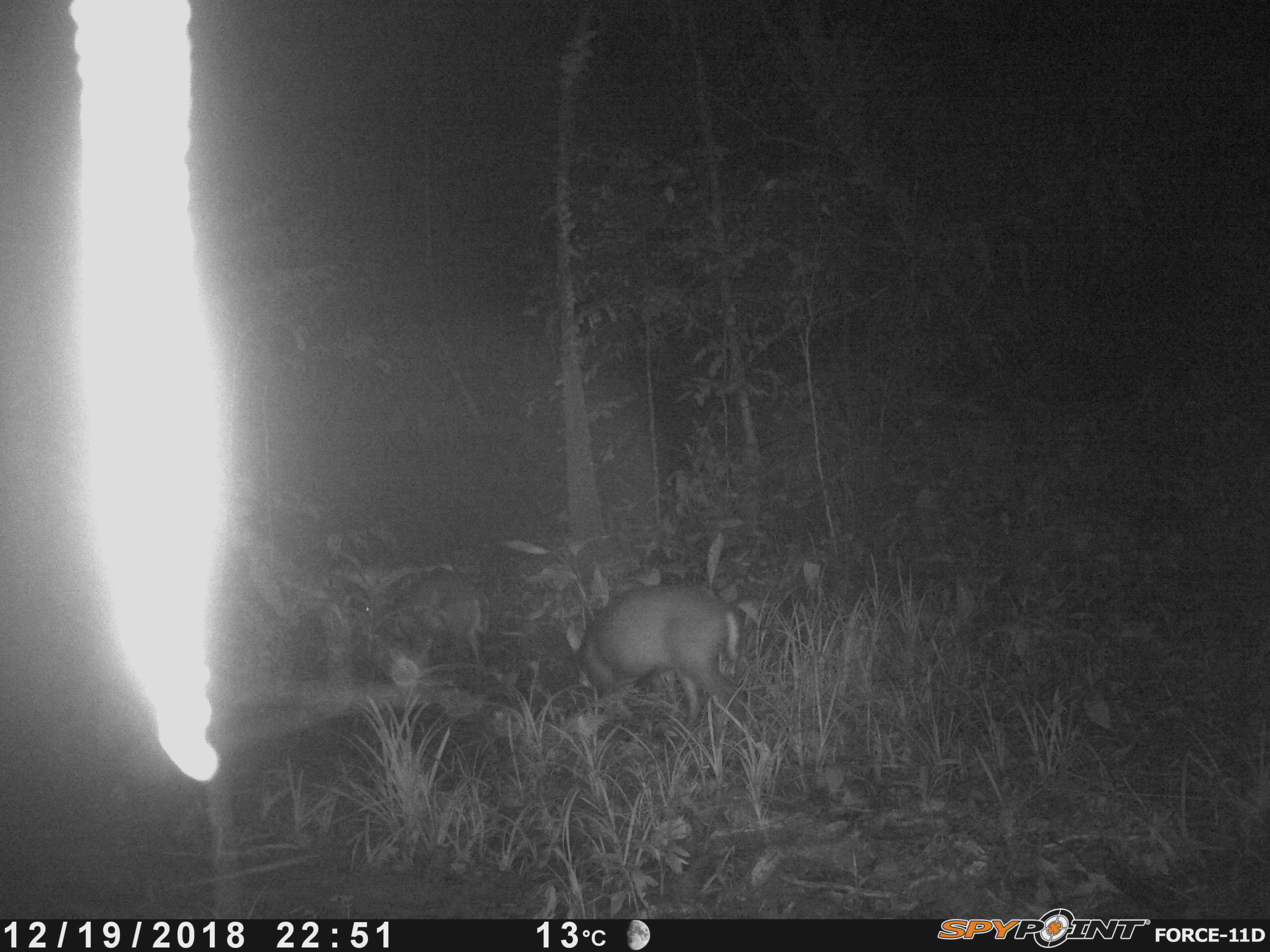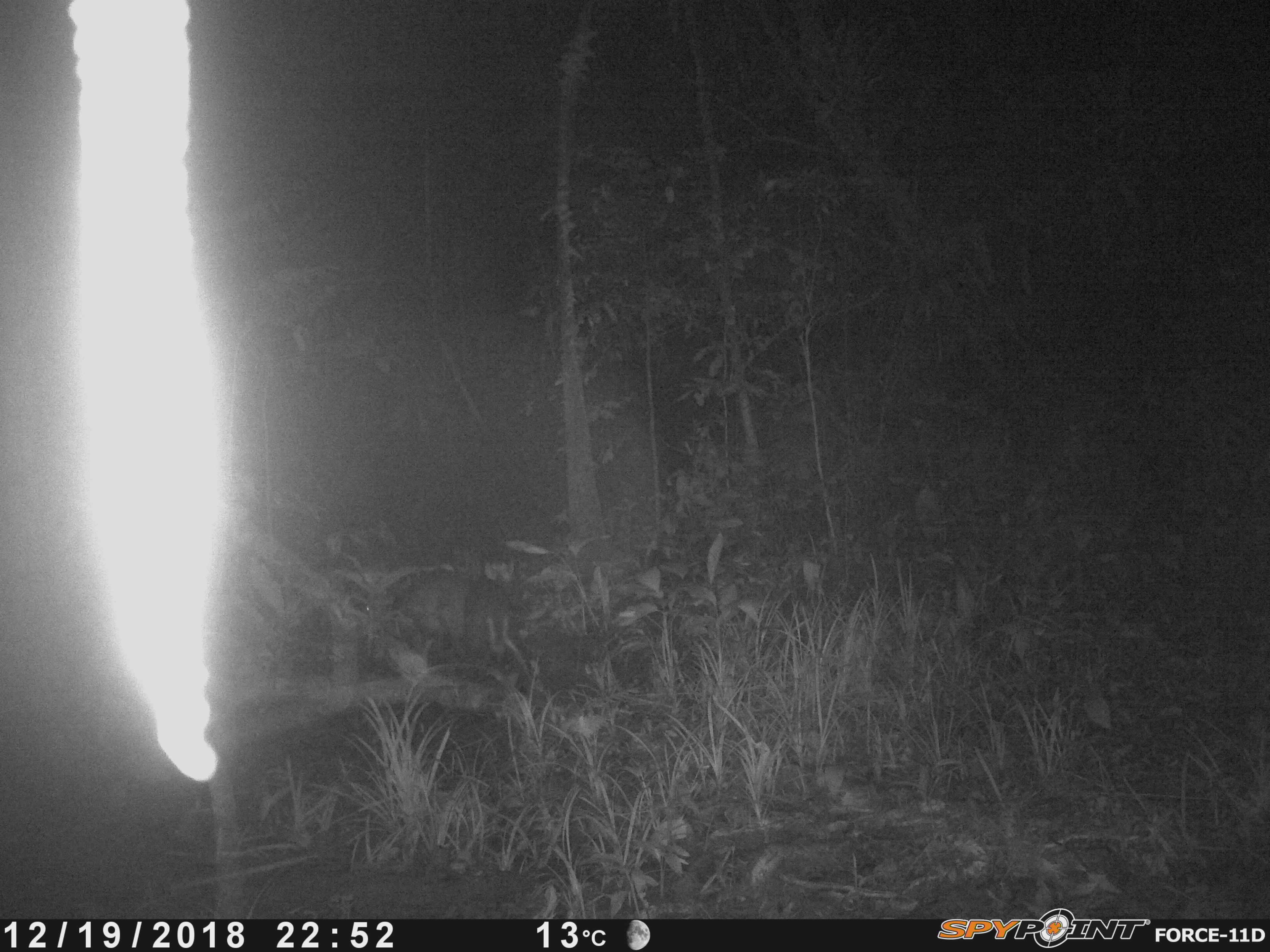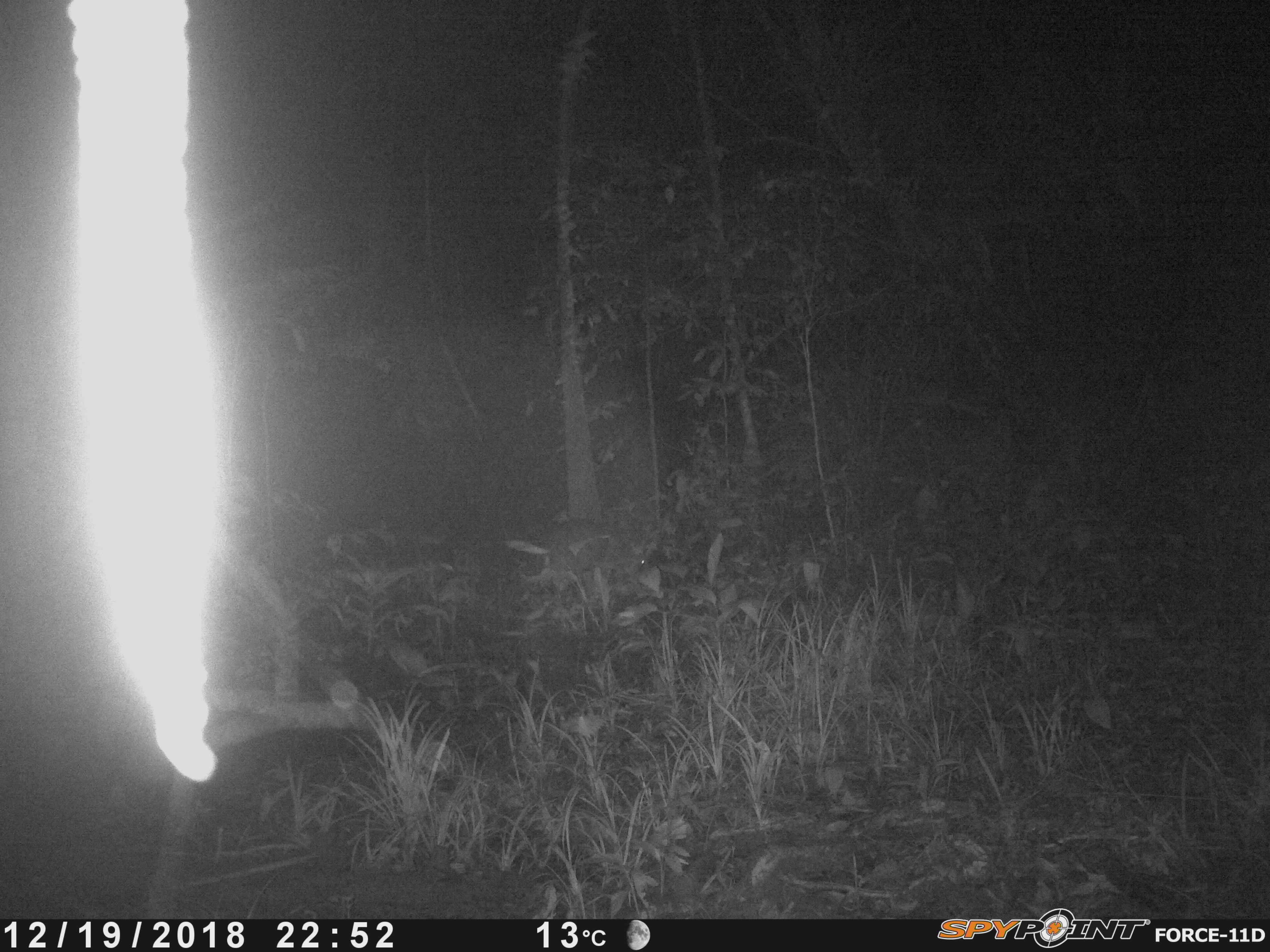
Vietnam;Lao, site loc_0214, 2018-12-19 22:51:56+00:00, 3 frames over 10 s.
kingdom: Animalia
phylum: Chordata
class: Mammalia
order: Artiodactyla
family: Cervidae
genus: Muntiacus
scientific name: Muntiacus rooseveltorum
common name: roosevelt's muntjac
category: roosevelts muntjac group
Roosevelts muntjac group (roosevelt's muntjac) (Muntiacus rooseveltorum). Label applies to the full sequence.